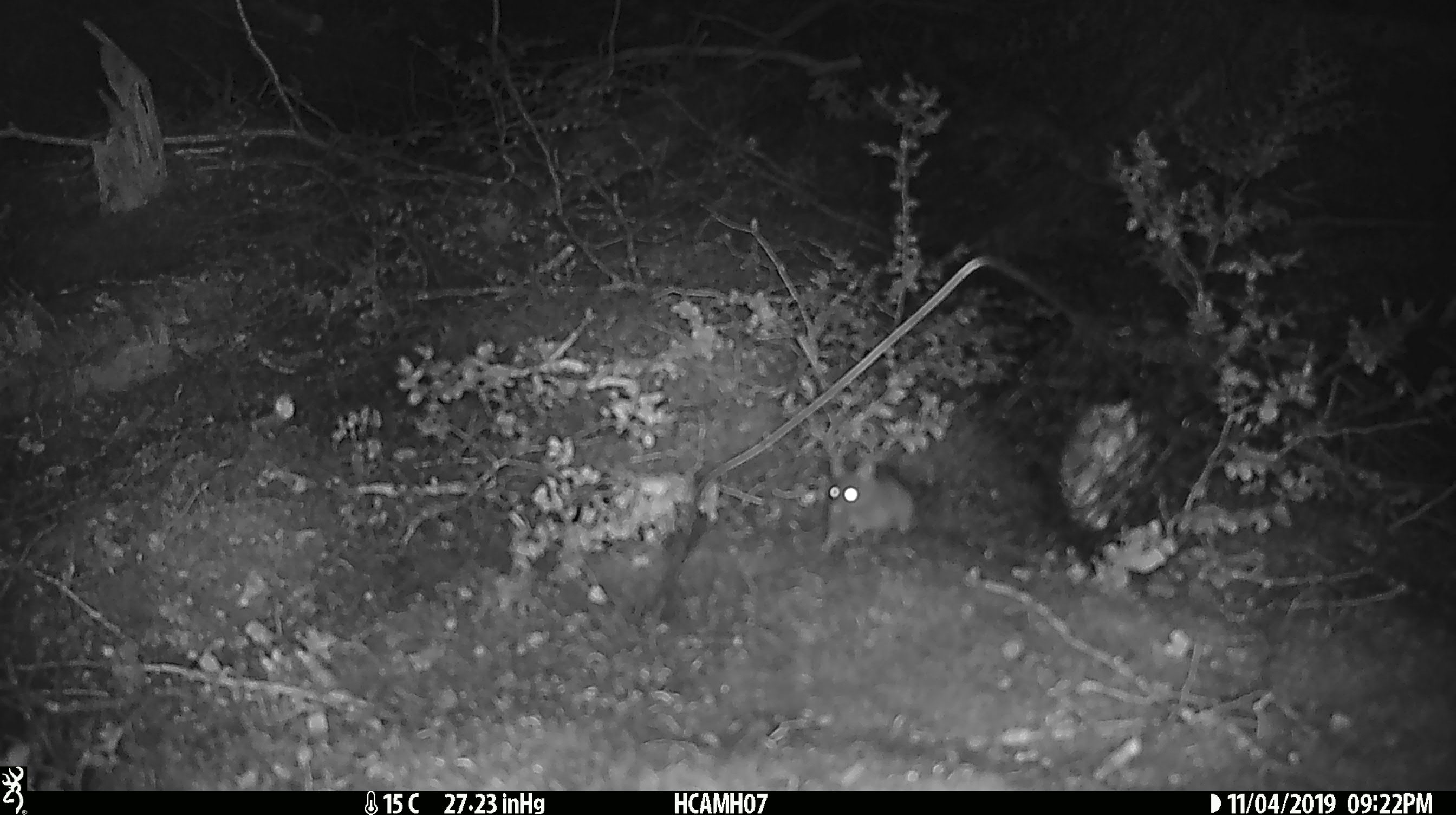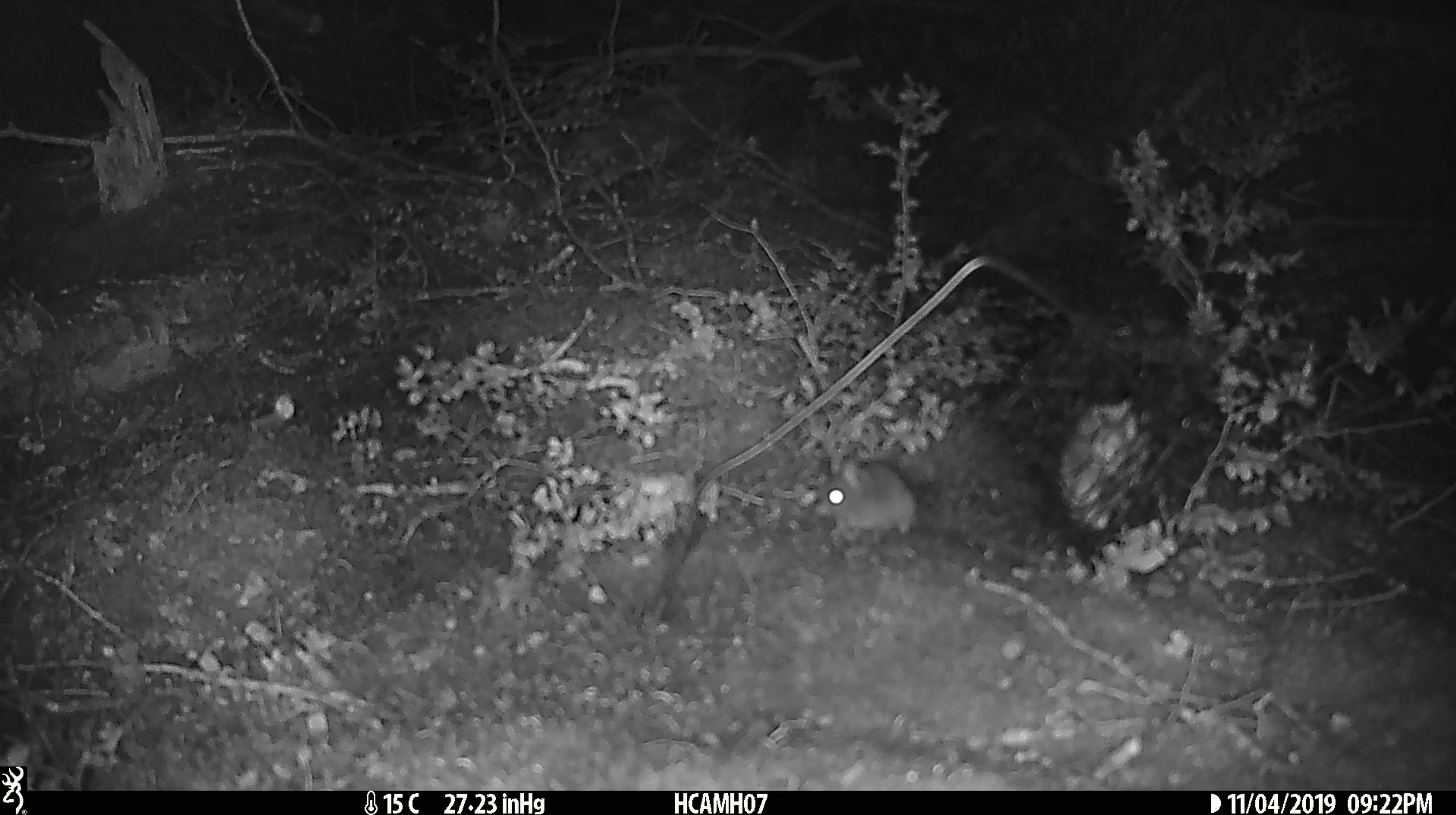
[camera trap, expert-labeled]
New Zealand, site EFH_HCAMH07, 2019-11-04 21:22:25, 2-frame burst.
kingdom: Animalia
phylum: Chordata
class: Mammalia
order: Rodentia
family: Muridae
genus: Mus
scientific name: Mus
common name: mouse